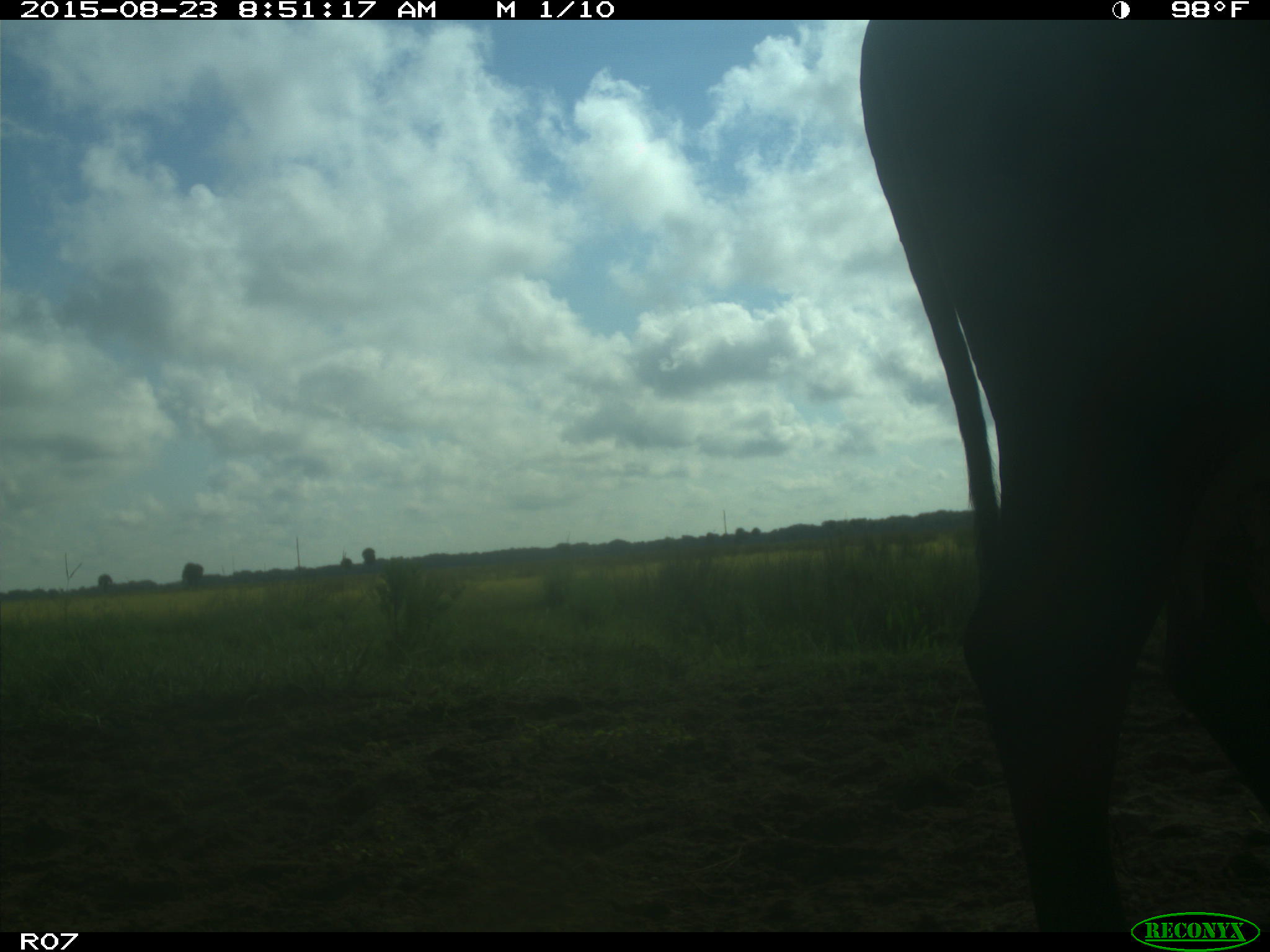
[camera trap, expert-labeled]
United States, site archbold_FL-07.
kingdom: Animalia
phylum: Chordata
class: Mammalia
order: Artiodactyla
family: Bovidae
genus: Bos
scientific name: Bos taurus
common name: domestic cow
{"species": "Bos taurus (domestic cow)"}